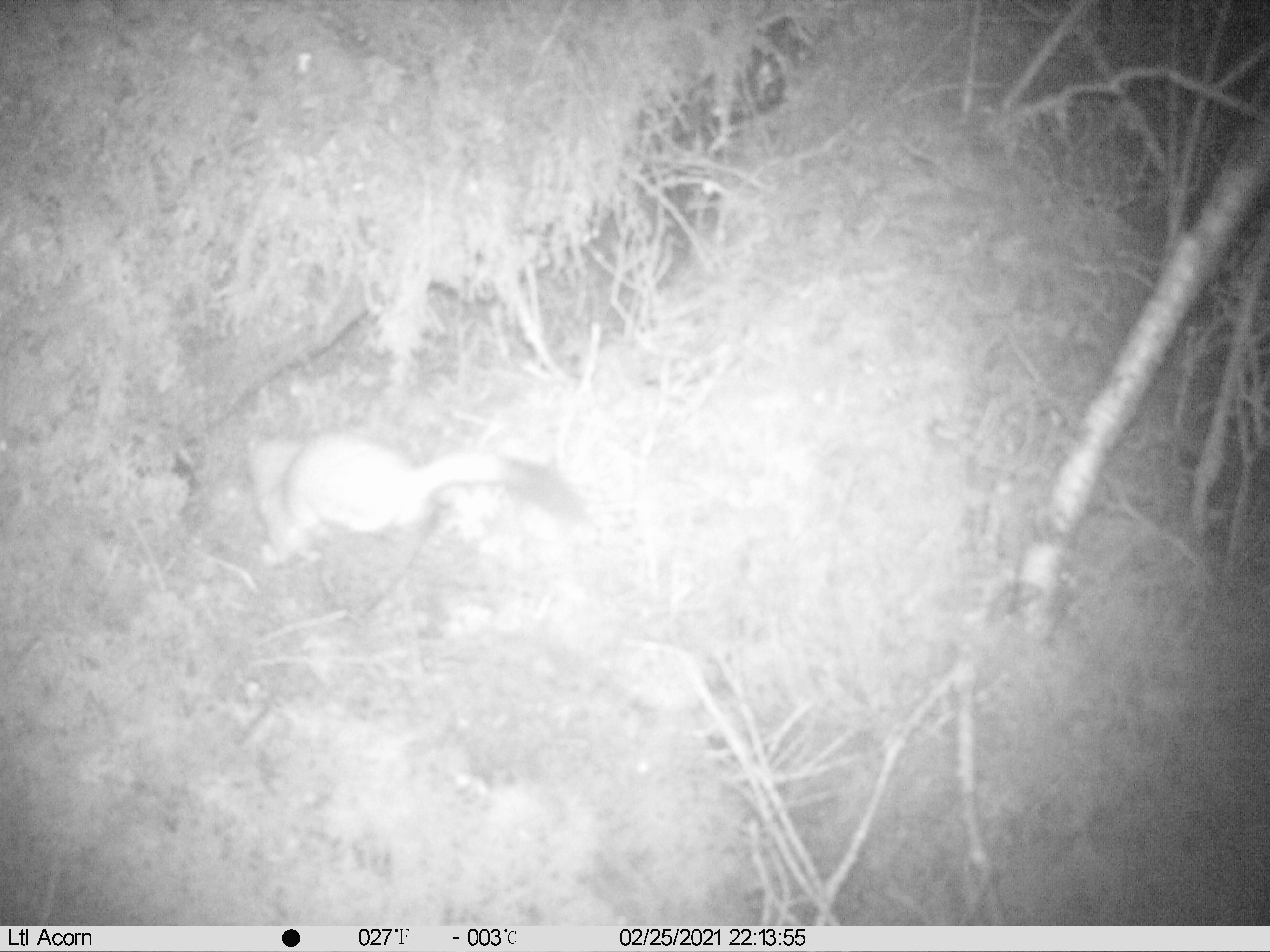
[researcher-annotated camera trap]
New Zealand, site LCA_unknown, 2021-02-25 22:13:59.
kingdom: Animalia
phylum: Chordata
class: Mammalia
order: Carnivora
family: Mustelidae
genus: Mustela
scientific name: Mustela erminea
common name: stoat